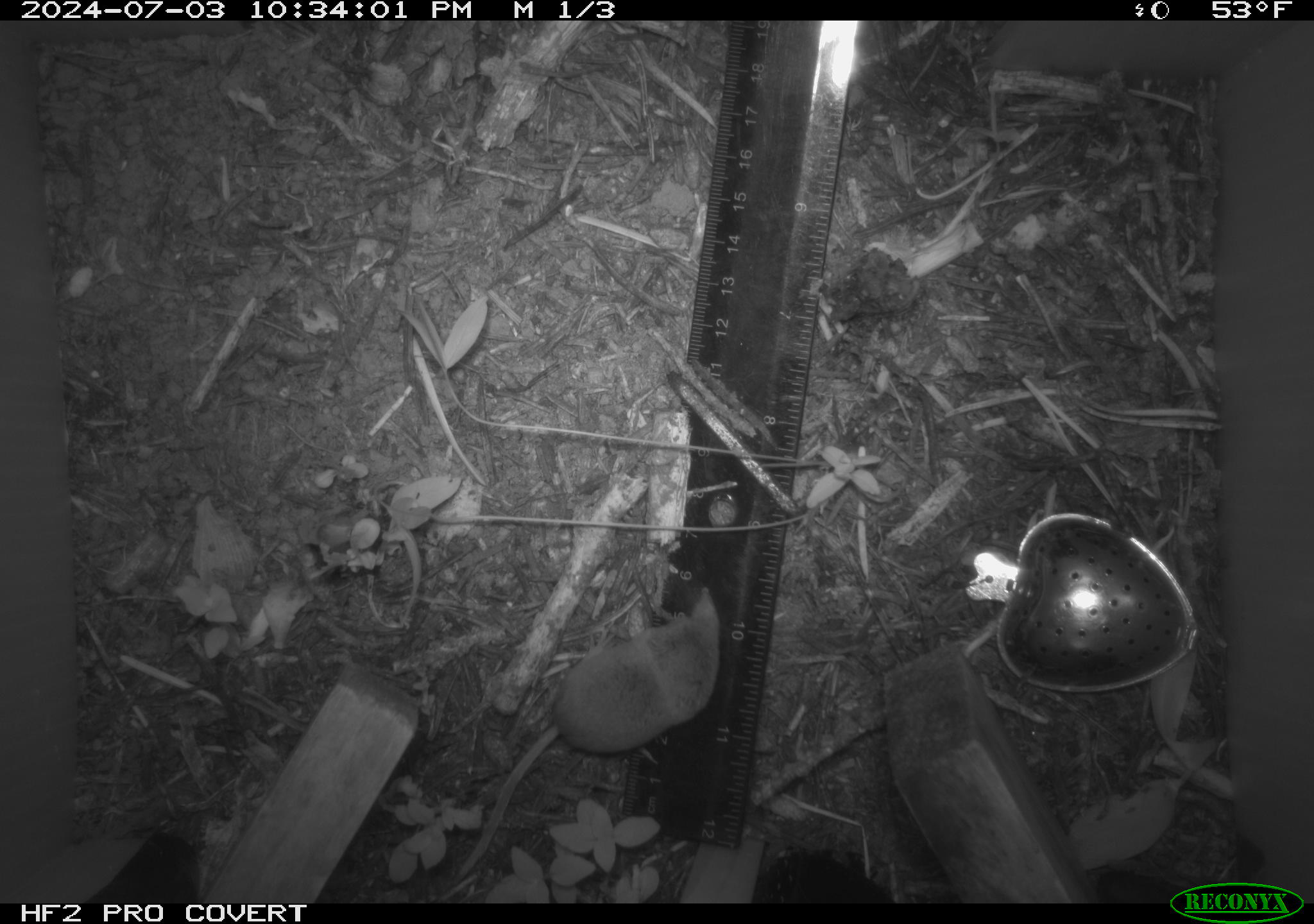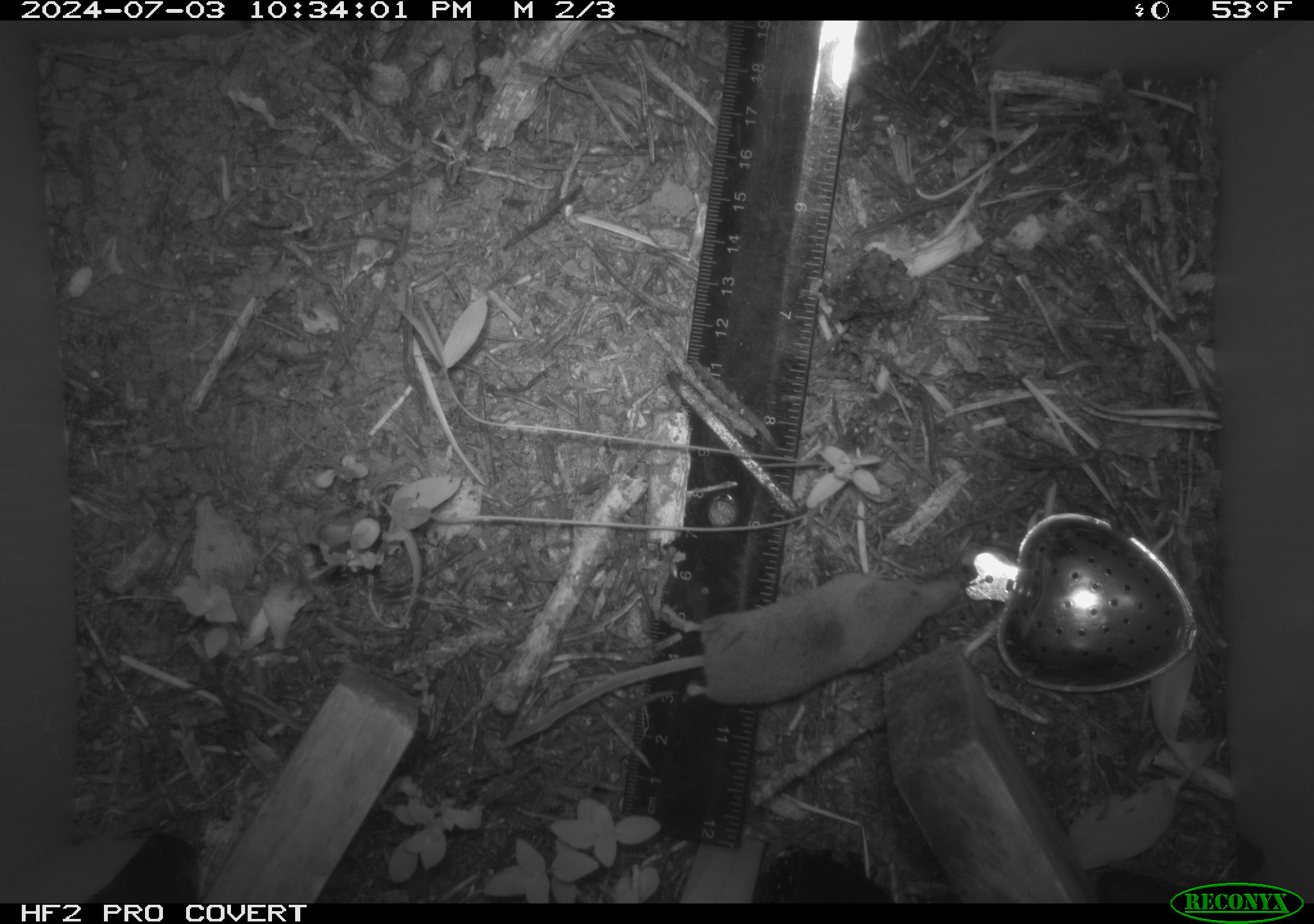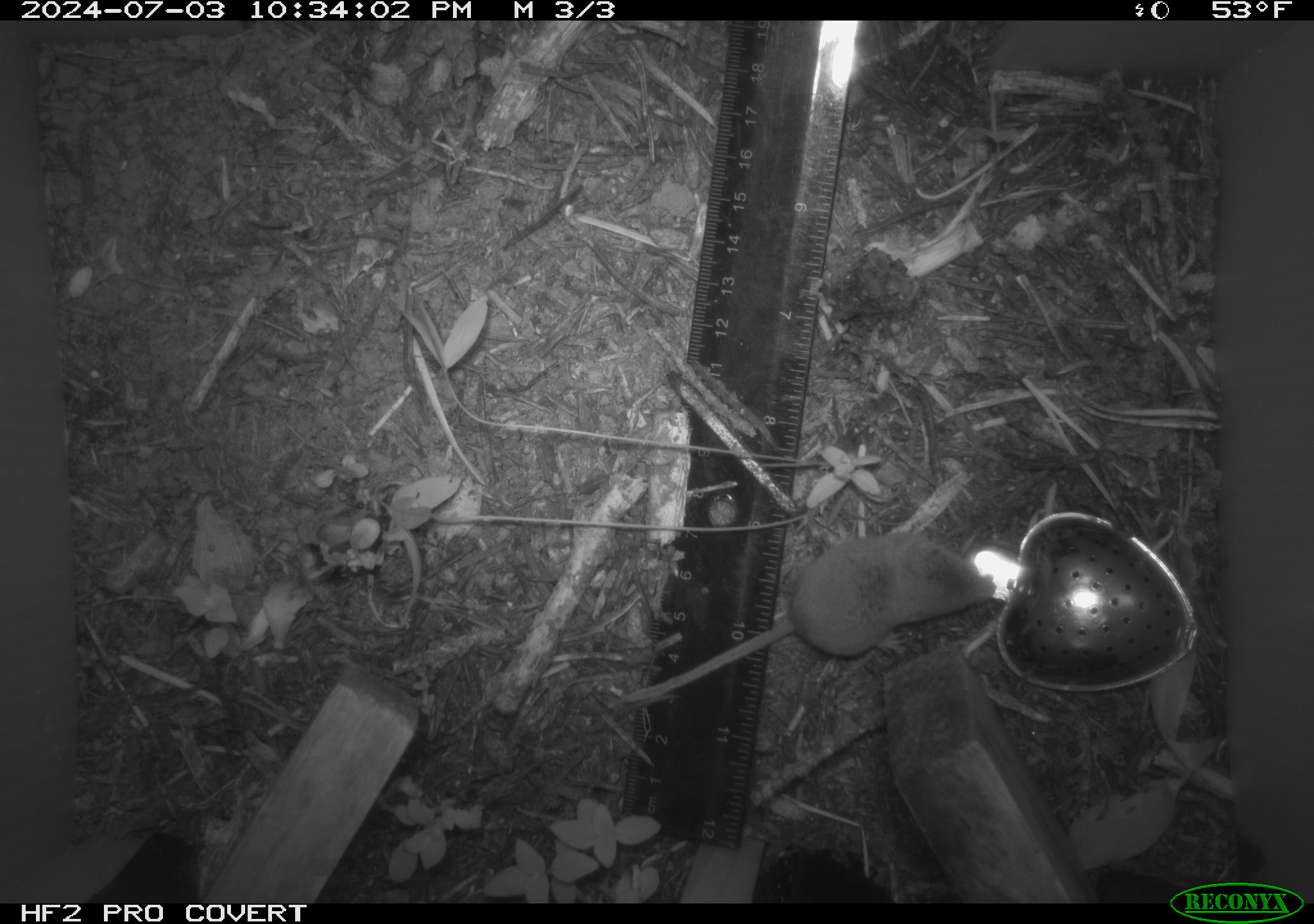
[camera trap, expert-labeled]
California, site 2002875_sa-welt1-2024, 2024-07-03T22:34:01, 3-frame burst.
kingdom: Animalia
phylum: Chordata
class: Mammalia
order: Eulipotyphla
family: Soricidae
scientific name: Soricidae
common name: shrews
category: soricidae family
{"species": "soricidae family (shrews) (Soricidae)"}